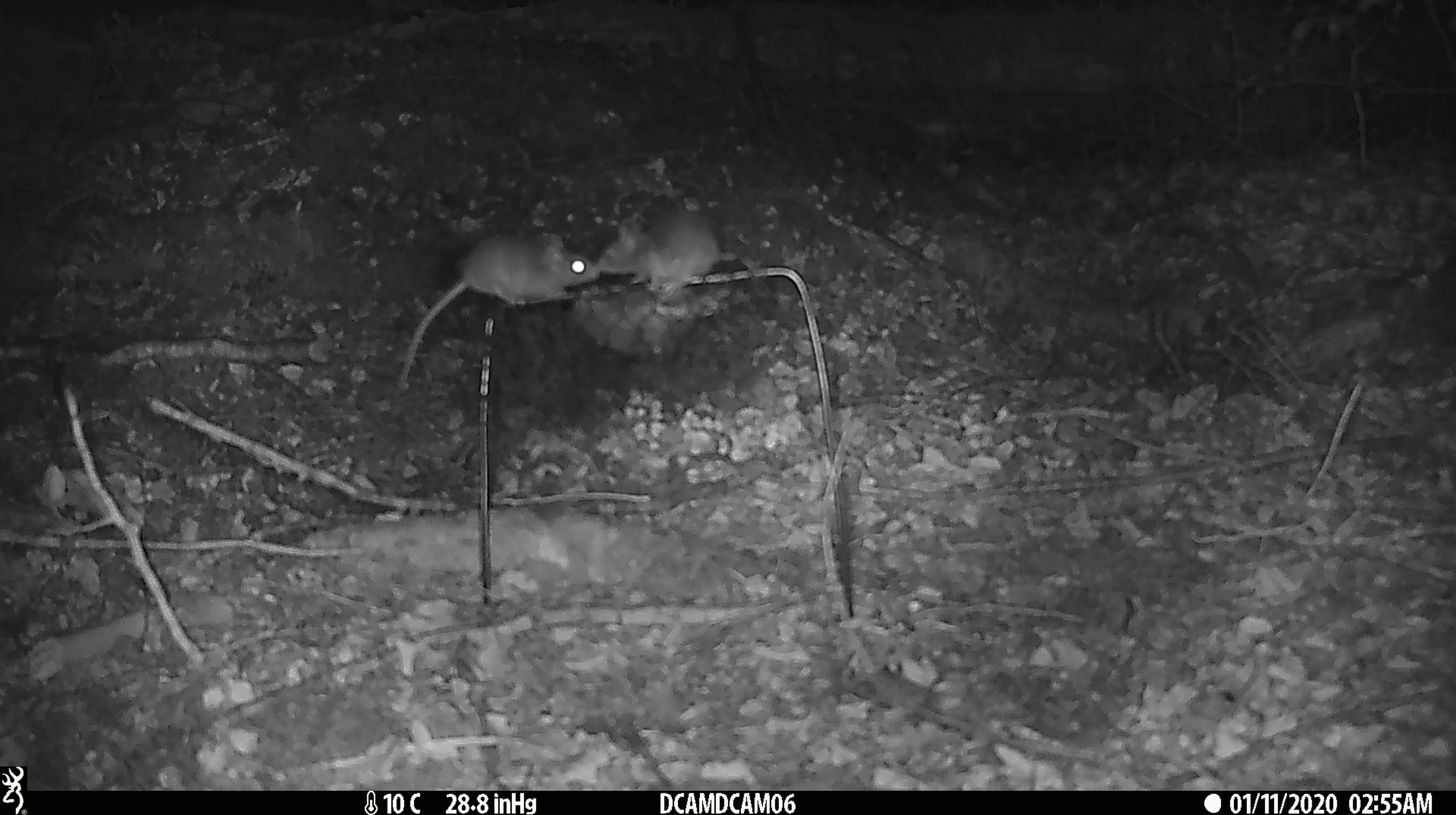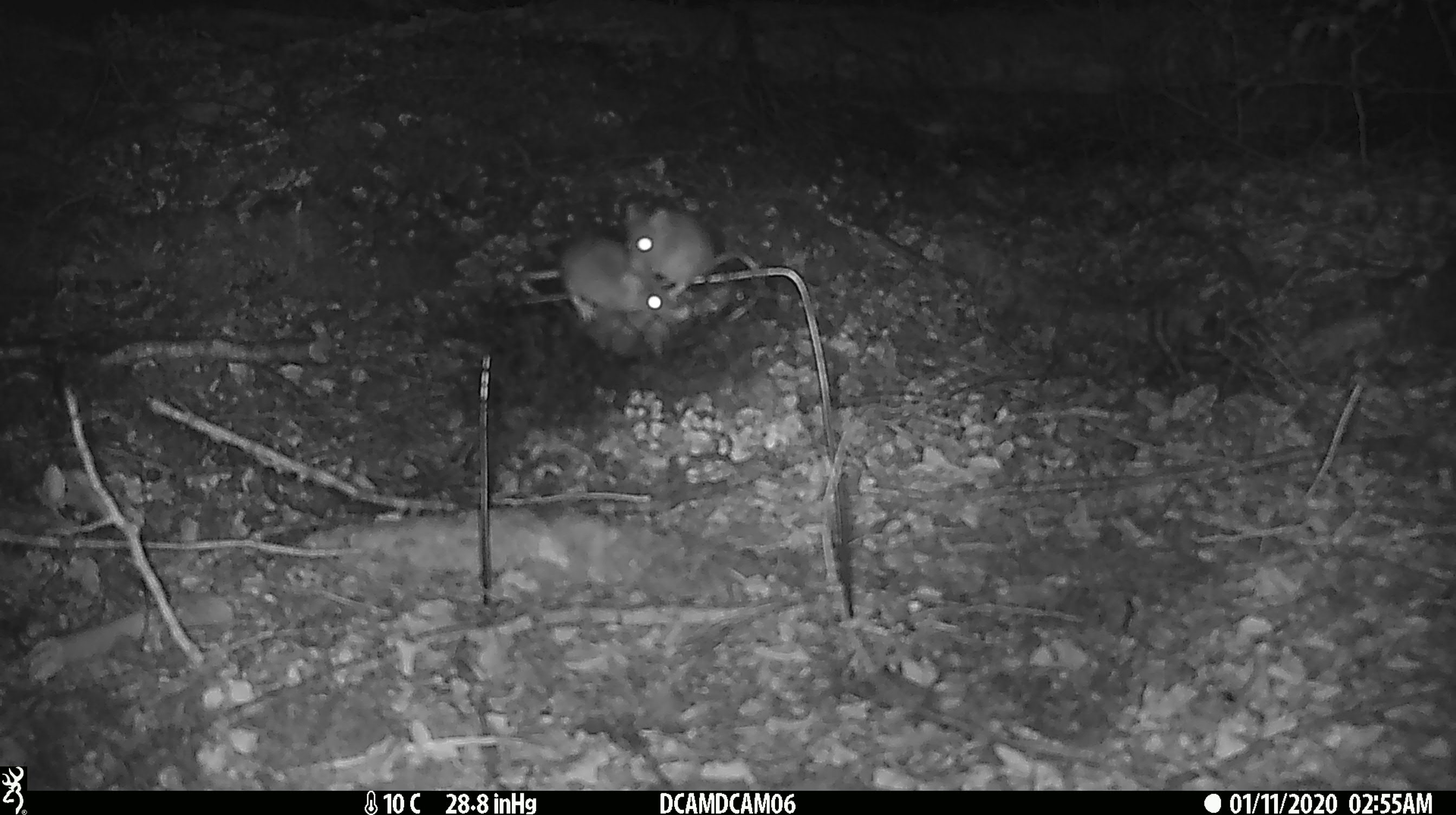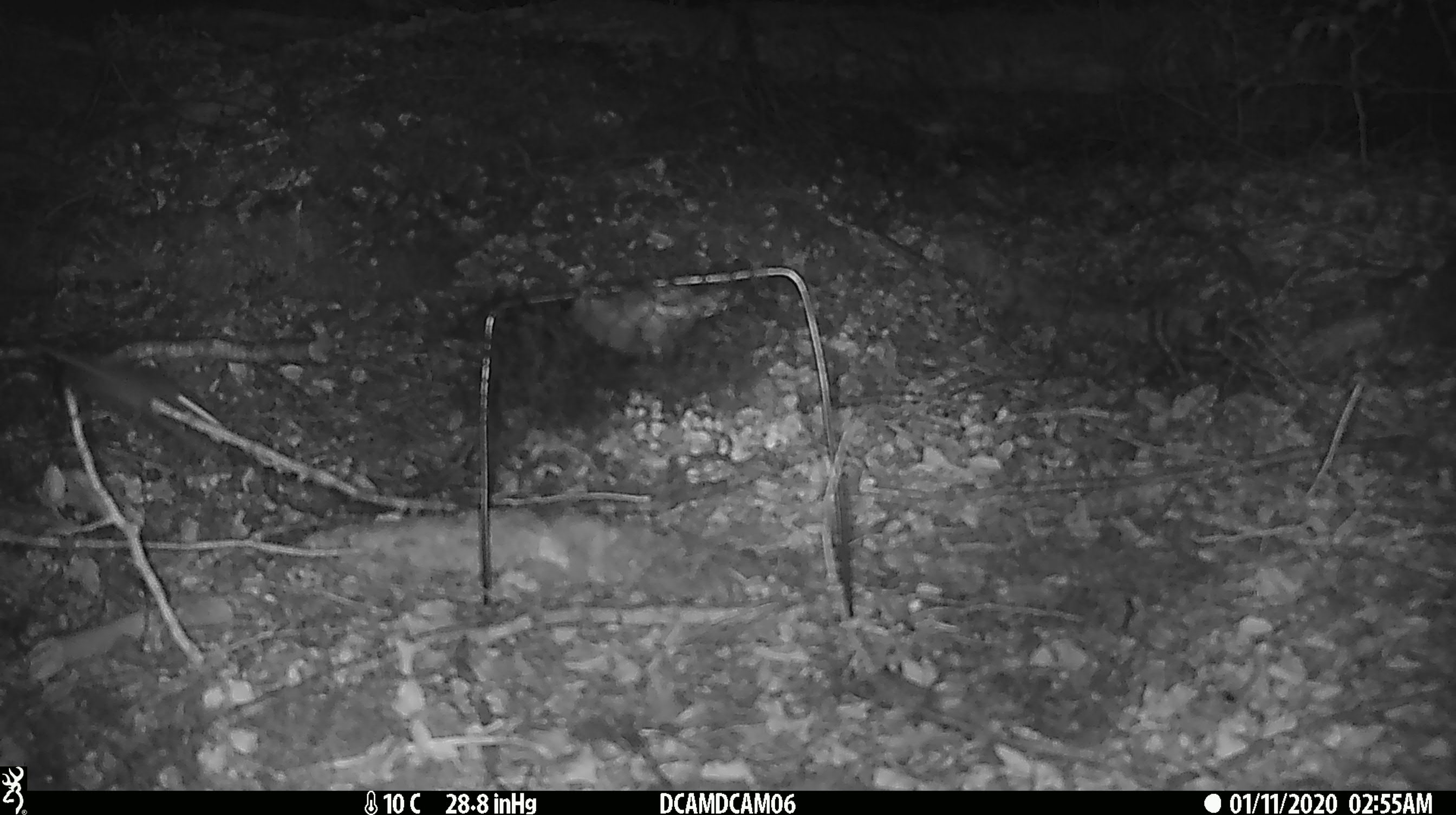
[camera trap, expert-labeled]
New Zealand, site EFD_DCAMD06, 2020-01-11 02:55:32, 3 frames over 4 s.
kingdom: Animalia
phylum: Chordata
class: Mammalia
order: Rodentia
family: Muridae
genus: Mus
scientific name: Mus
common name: mouse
Mouse (Mus).